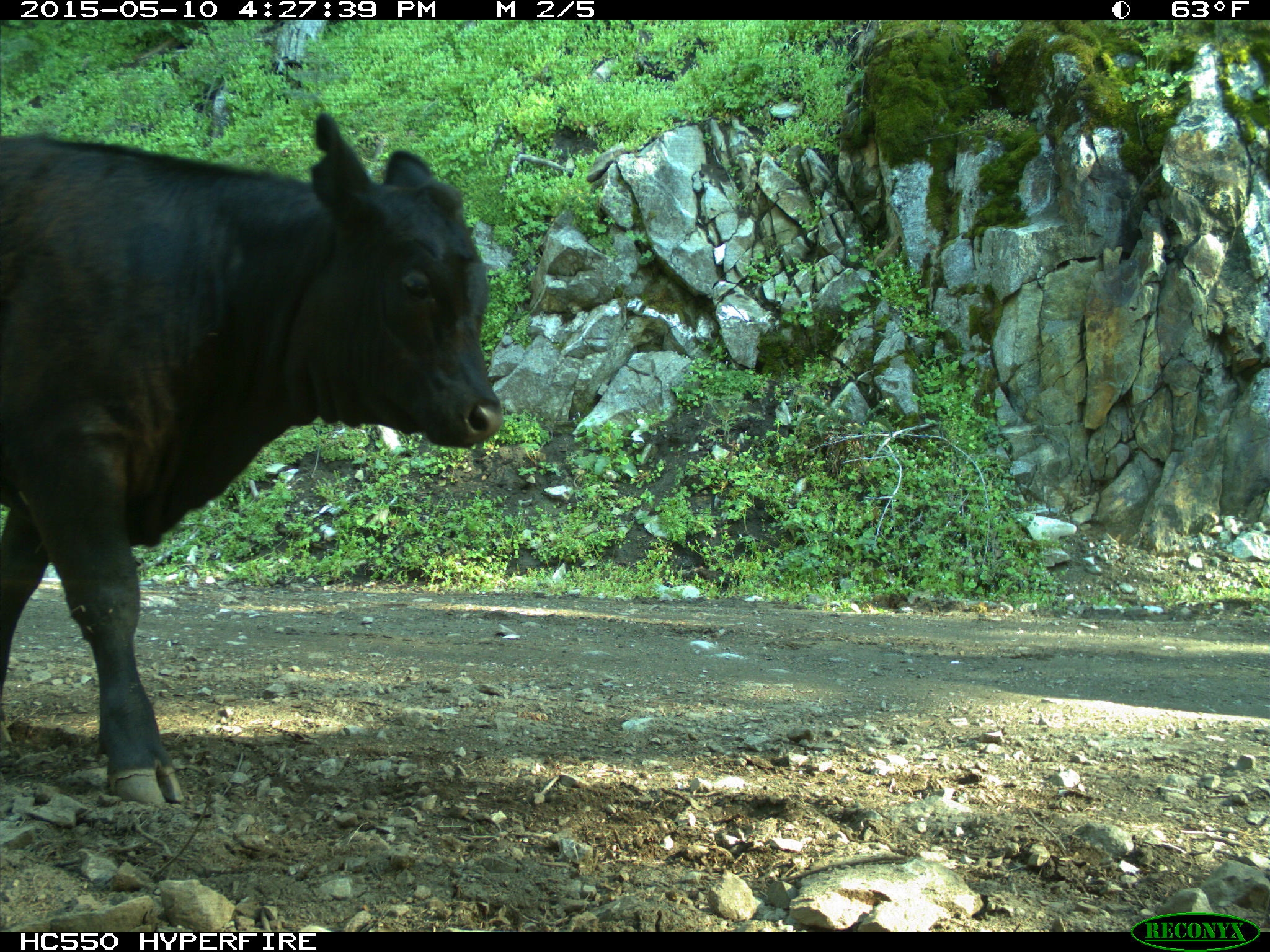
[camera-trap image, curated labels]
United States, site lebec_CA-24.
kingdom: Animalia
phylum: Chordata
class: Mammalia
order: Artiodactyla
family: Bovidae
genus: Bos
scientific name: Bos taurus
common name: domestic cow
Bos taurus (domestic cow).